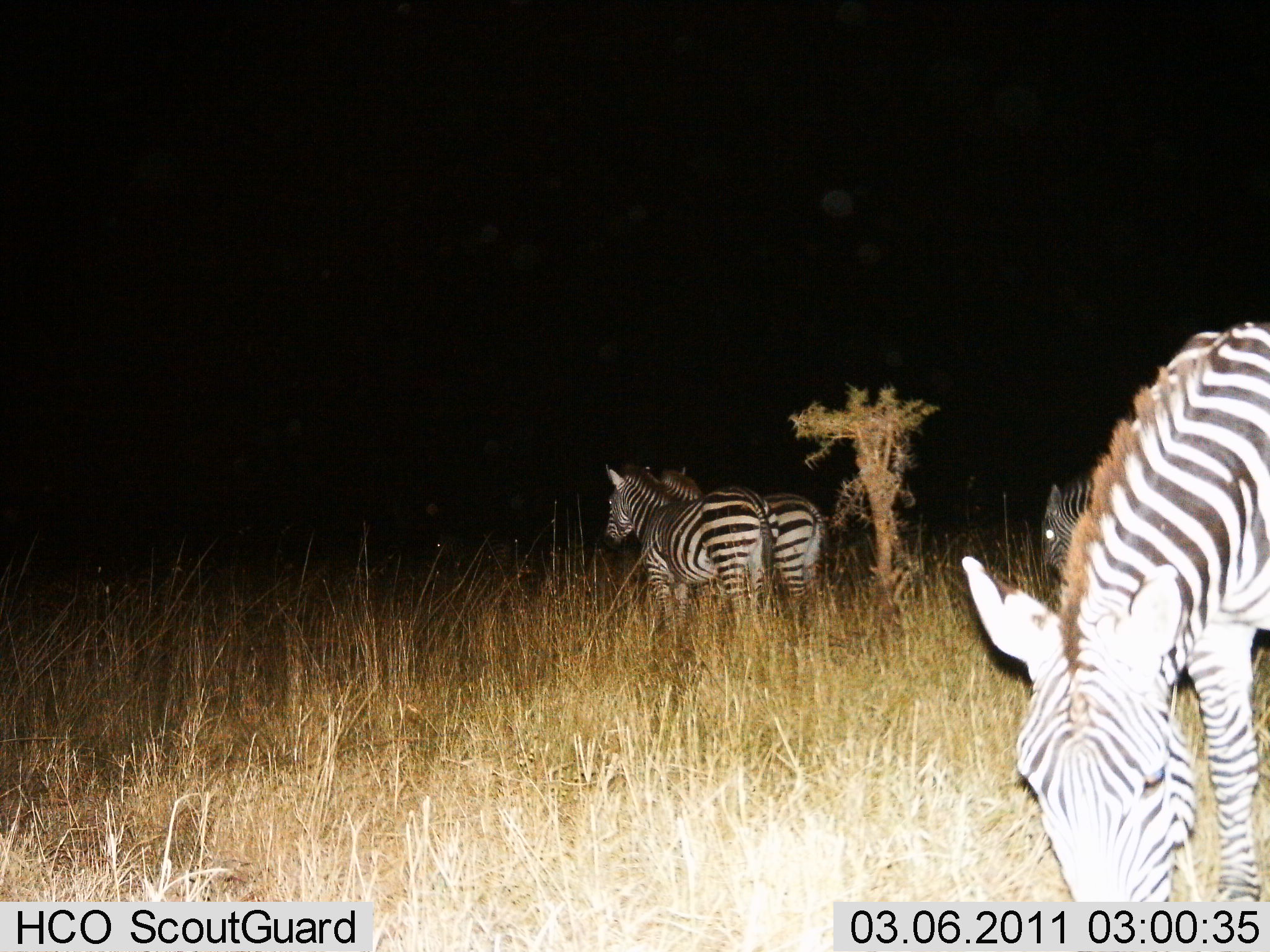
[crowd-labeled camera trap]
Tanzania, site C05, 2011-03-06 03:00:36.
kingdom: Animalia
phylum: Chordata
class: Mammalia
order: Perissodactyla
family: Equidae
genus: Equus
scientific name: Equus quagga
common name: plains zebra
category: zebra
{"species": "zebra (plains zebra) (Equus quagga)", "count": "4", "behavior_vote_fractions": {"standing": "57%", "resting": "7%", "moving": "14%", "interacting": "0%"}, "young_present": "0%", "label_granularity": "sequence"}